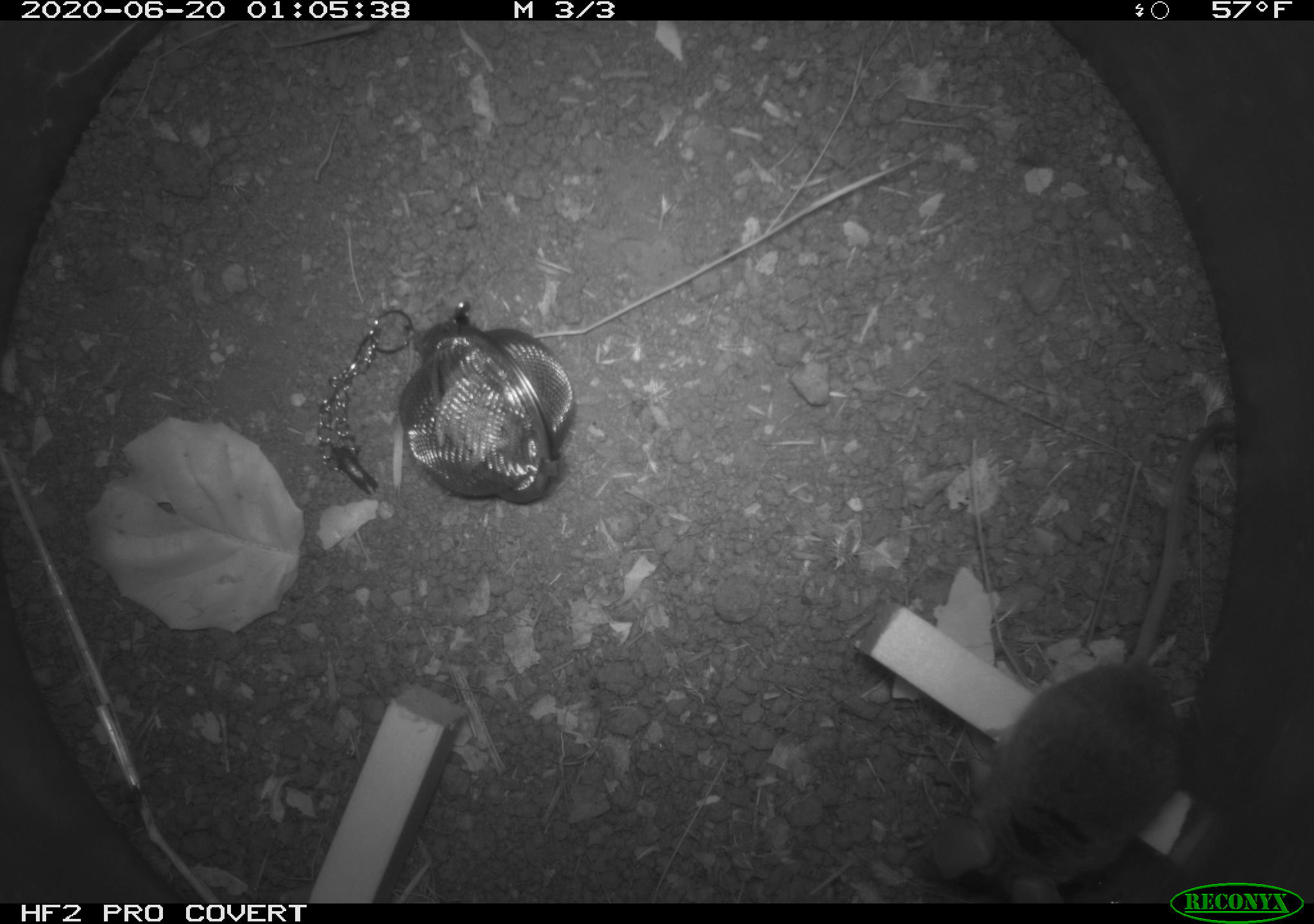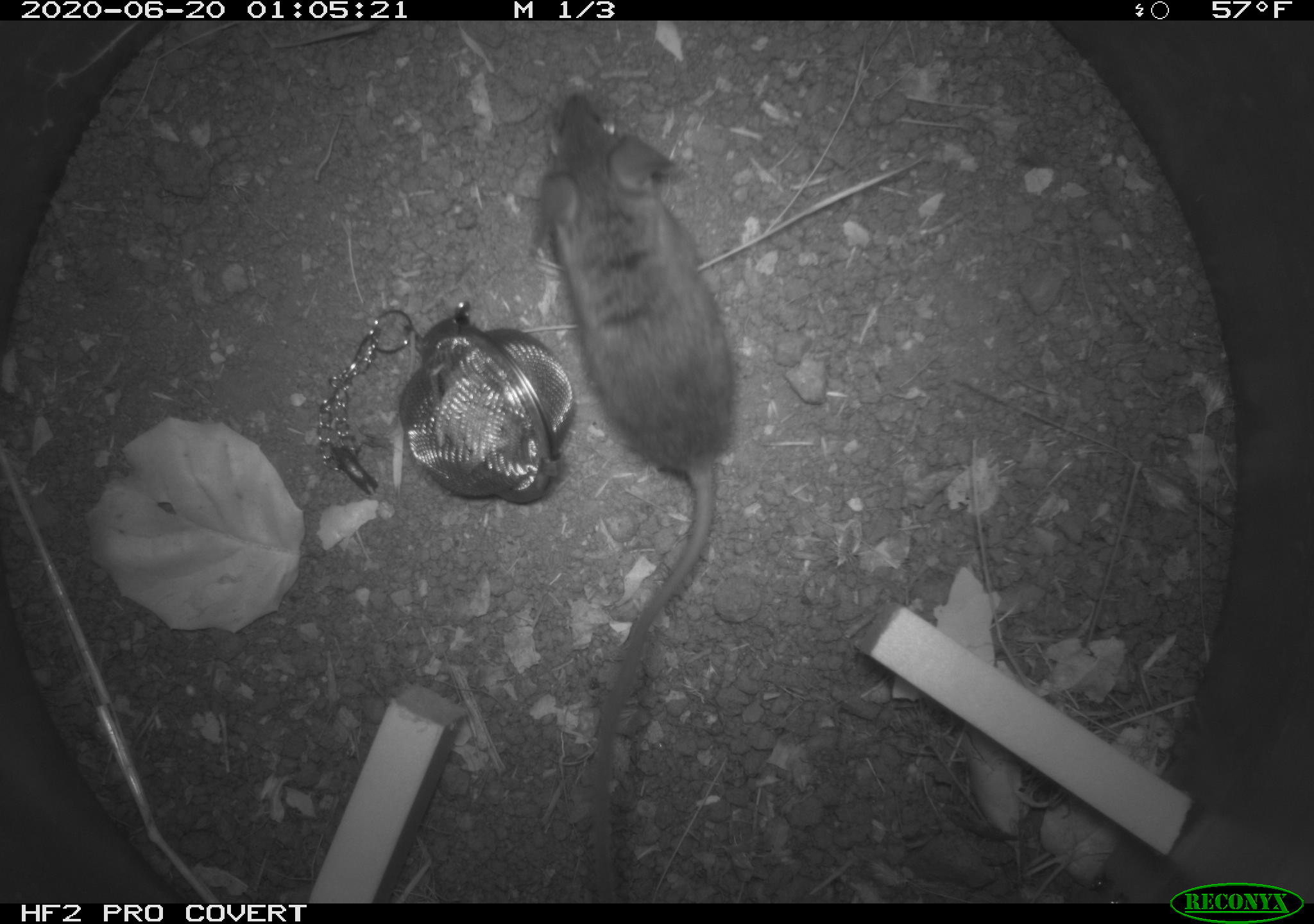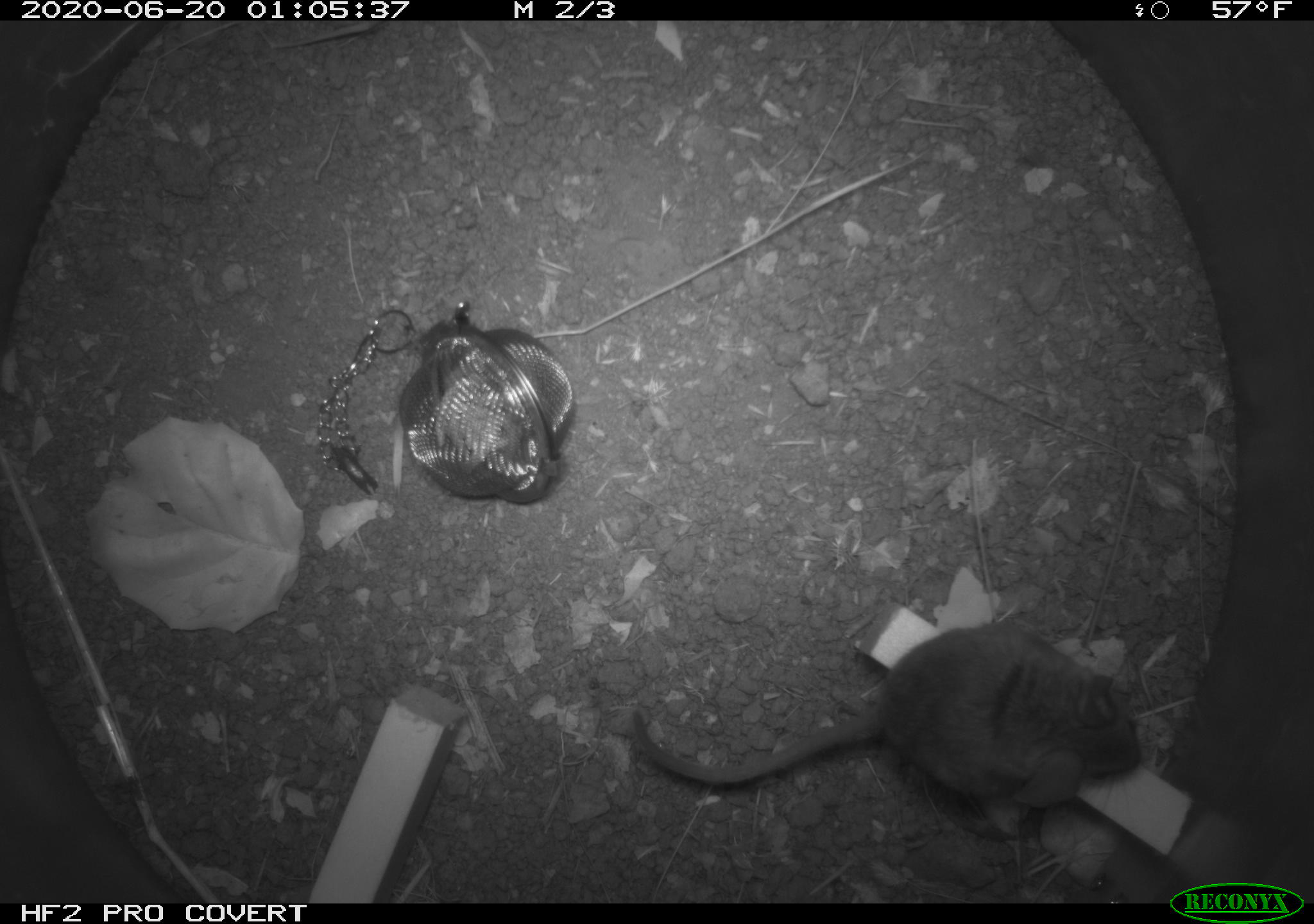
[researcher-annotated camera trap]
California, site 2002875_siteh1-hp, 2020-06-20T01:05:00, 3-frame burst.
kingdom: Animalia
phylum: Chordata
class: Mammalia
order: Rodentia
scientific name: Rodentia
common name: mouse species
Mouse species (Rodentia).